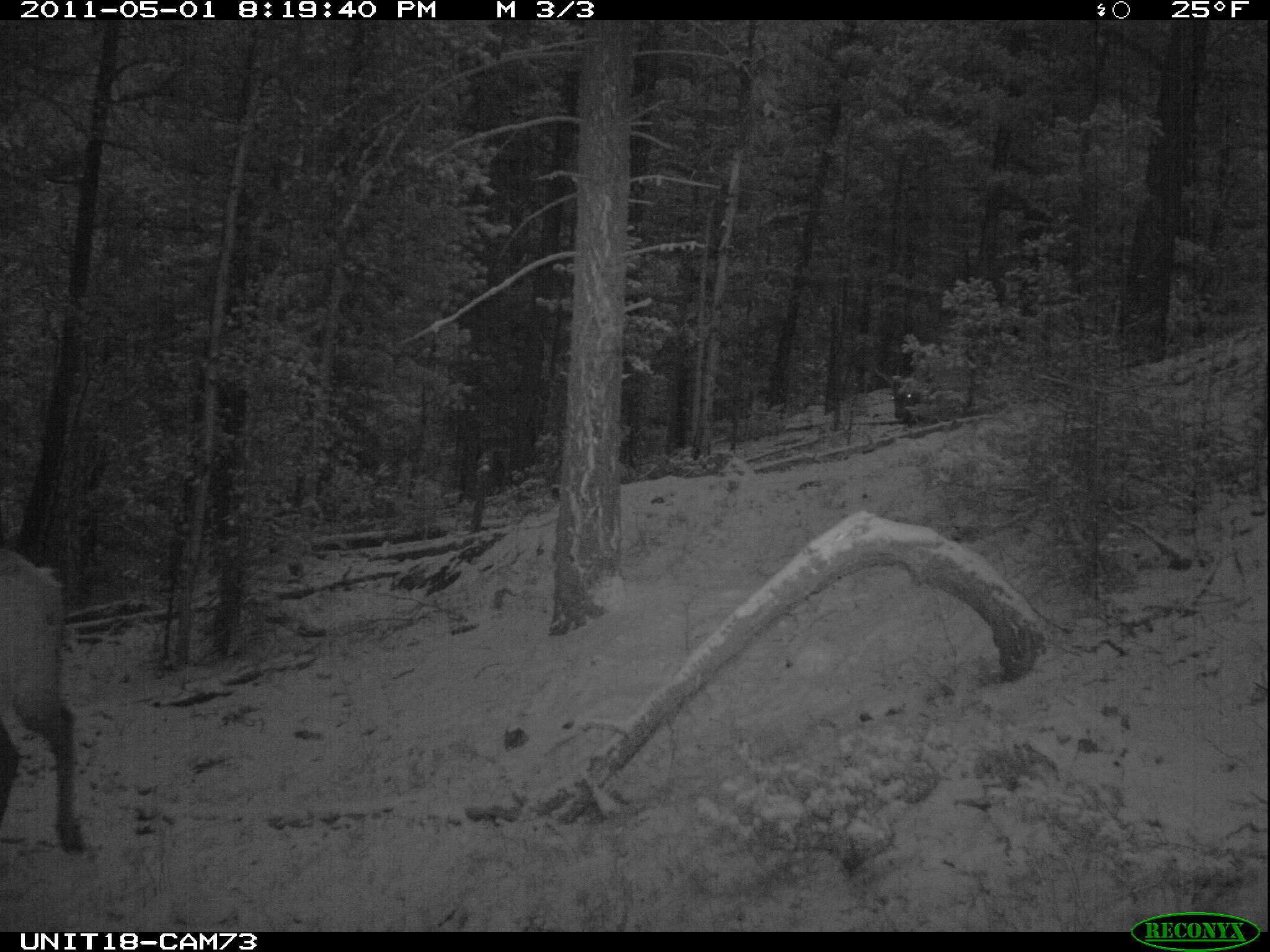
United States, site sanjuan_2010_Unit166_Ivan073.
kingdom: Animalia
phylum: Chordata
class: Mammalia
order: Artiodactyla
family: Cervidae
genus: Cervus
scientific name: Cervus elaphus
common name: red deer